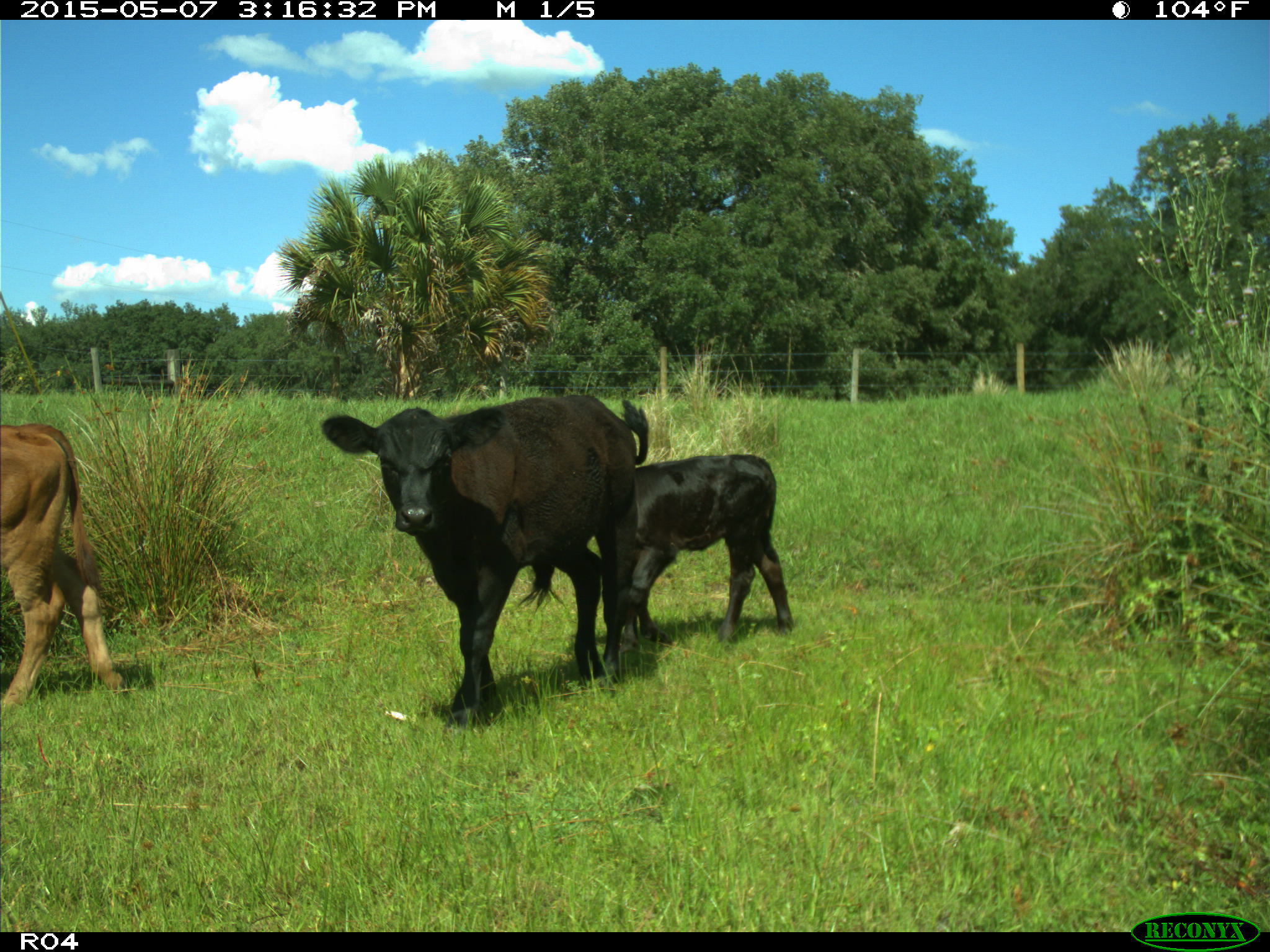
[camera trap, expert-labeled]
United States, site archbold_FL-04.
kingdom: Animalia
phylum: Chordata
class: Mammalia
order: Artiodactyla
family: Bovidae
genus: Bos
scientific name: Bos taurus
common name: domestic cow